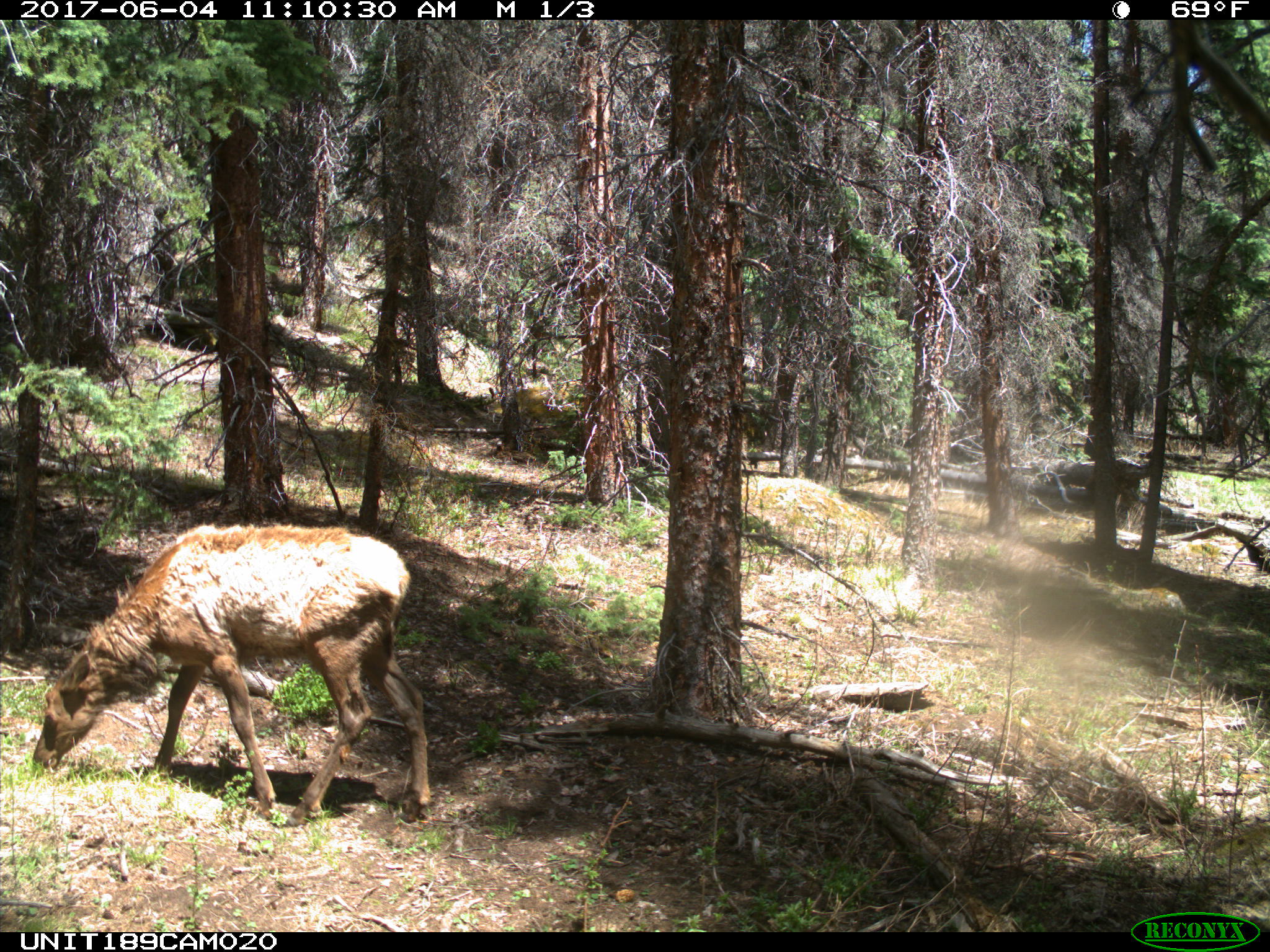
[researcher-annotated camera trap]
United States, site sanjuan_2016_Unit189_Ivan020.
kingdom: Animalia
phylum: Chordata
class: Mammalia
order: Artiodactyla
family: Cervidae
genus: Cervus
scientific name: Cervus elaphus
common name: red deer